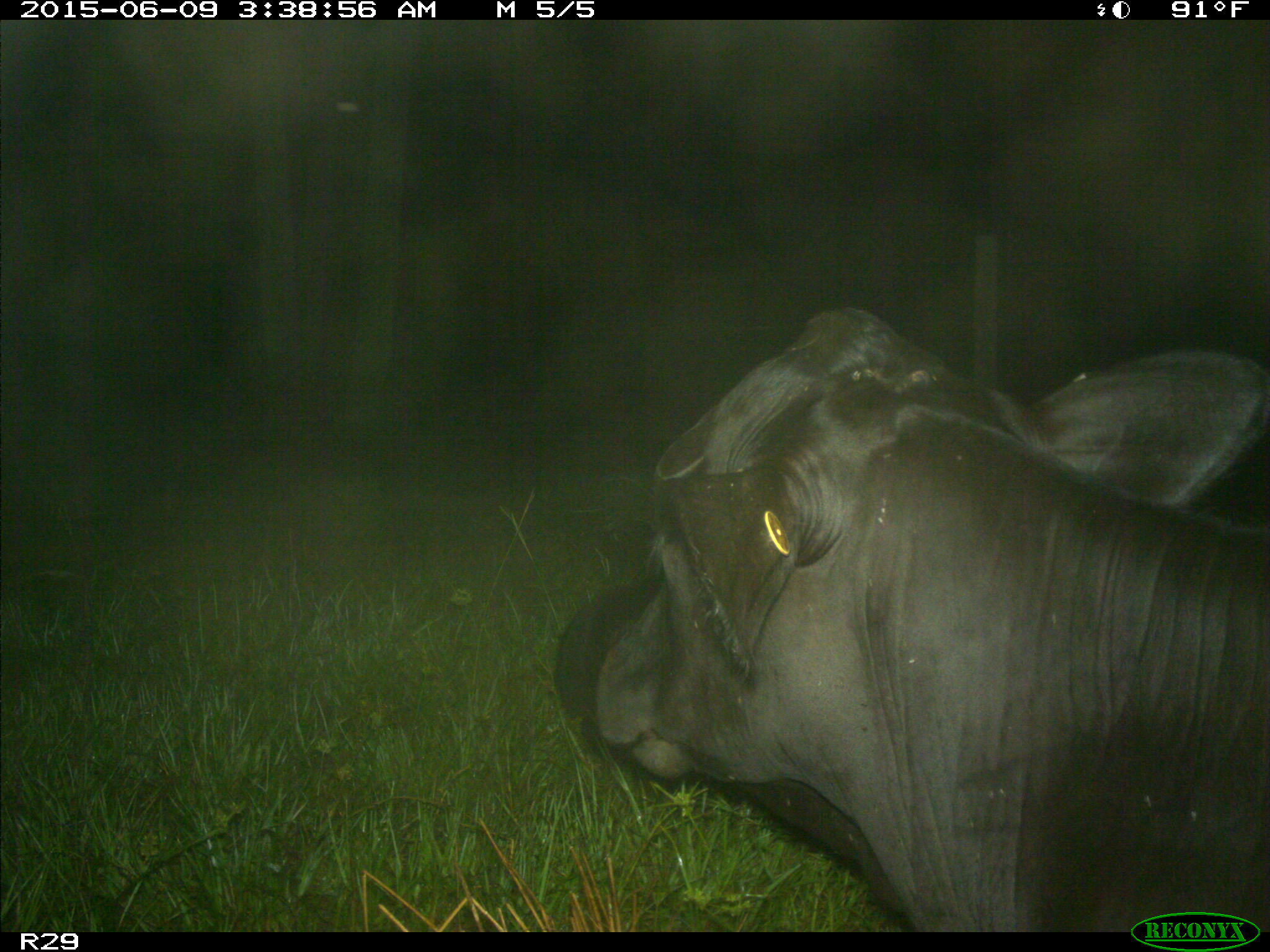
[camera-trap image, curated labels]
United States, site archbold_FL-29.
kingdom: Animalia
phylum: Chordata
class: Mammalia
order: Artiodactyla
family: Bovidae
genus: Bos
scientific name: Bos taurus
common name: domestic cow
Bos taurus (domestic cow).